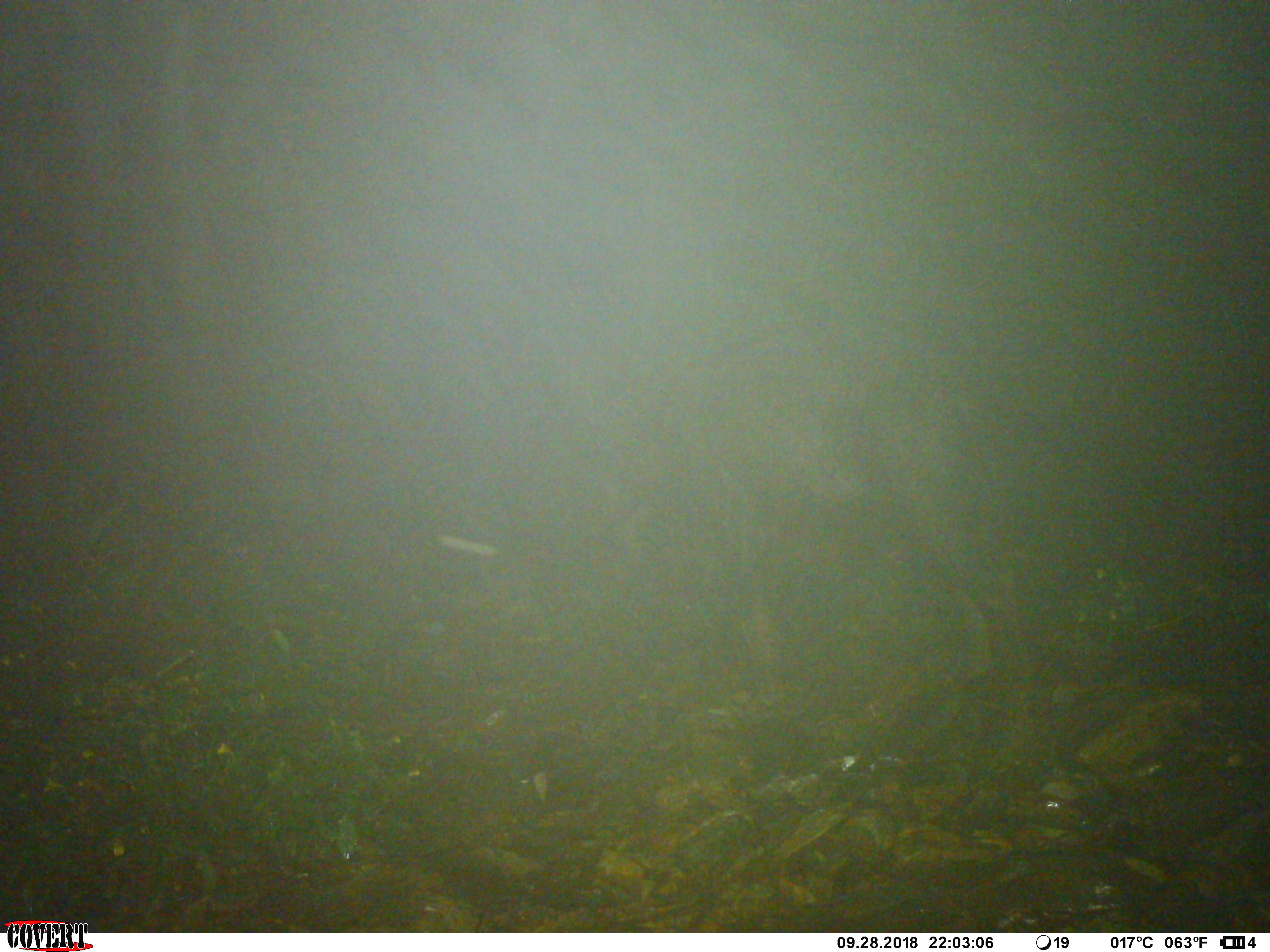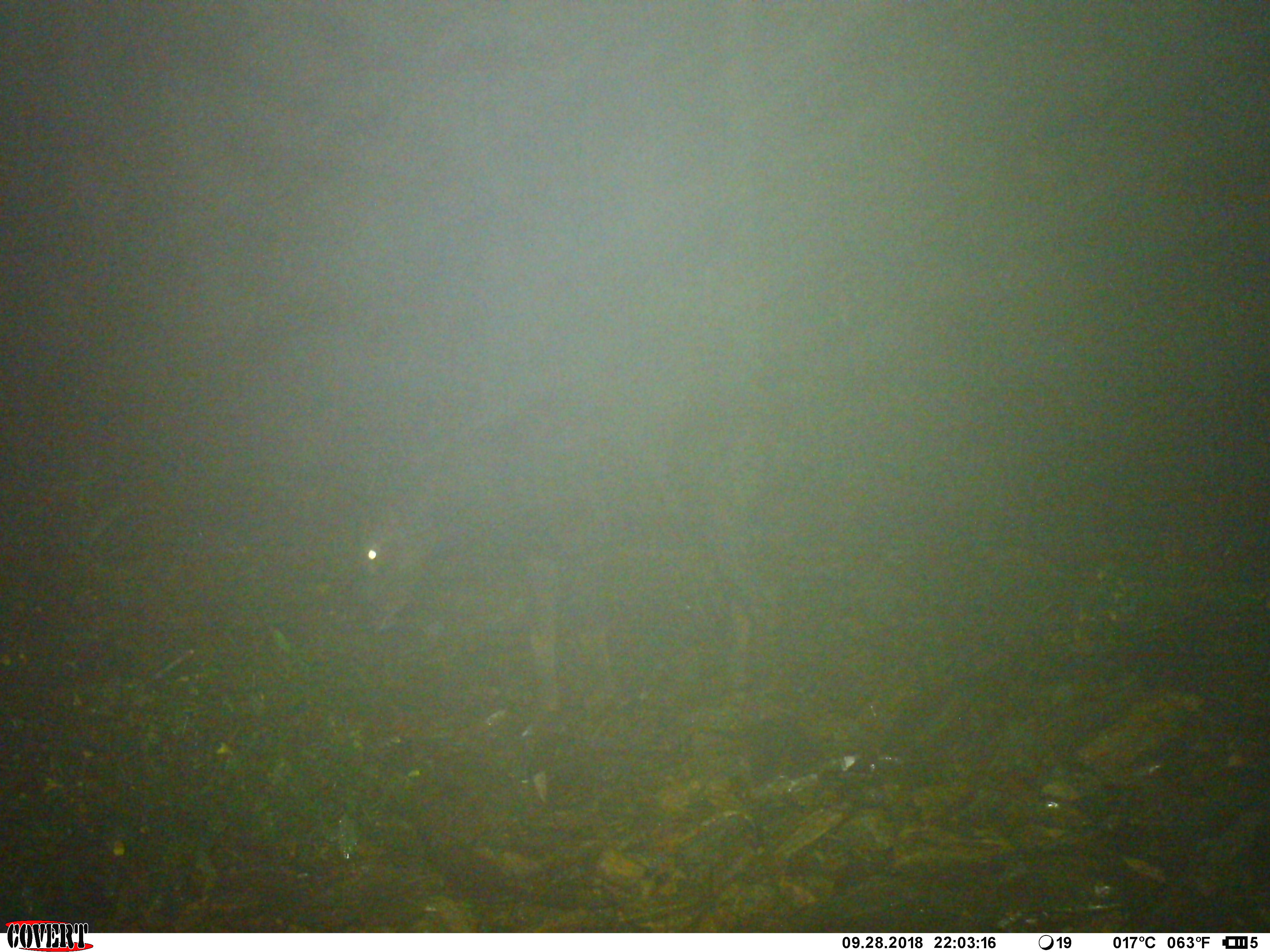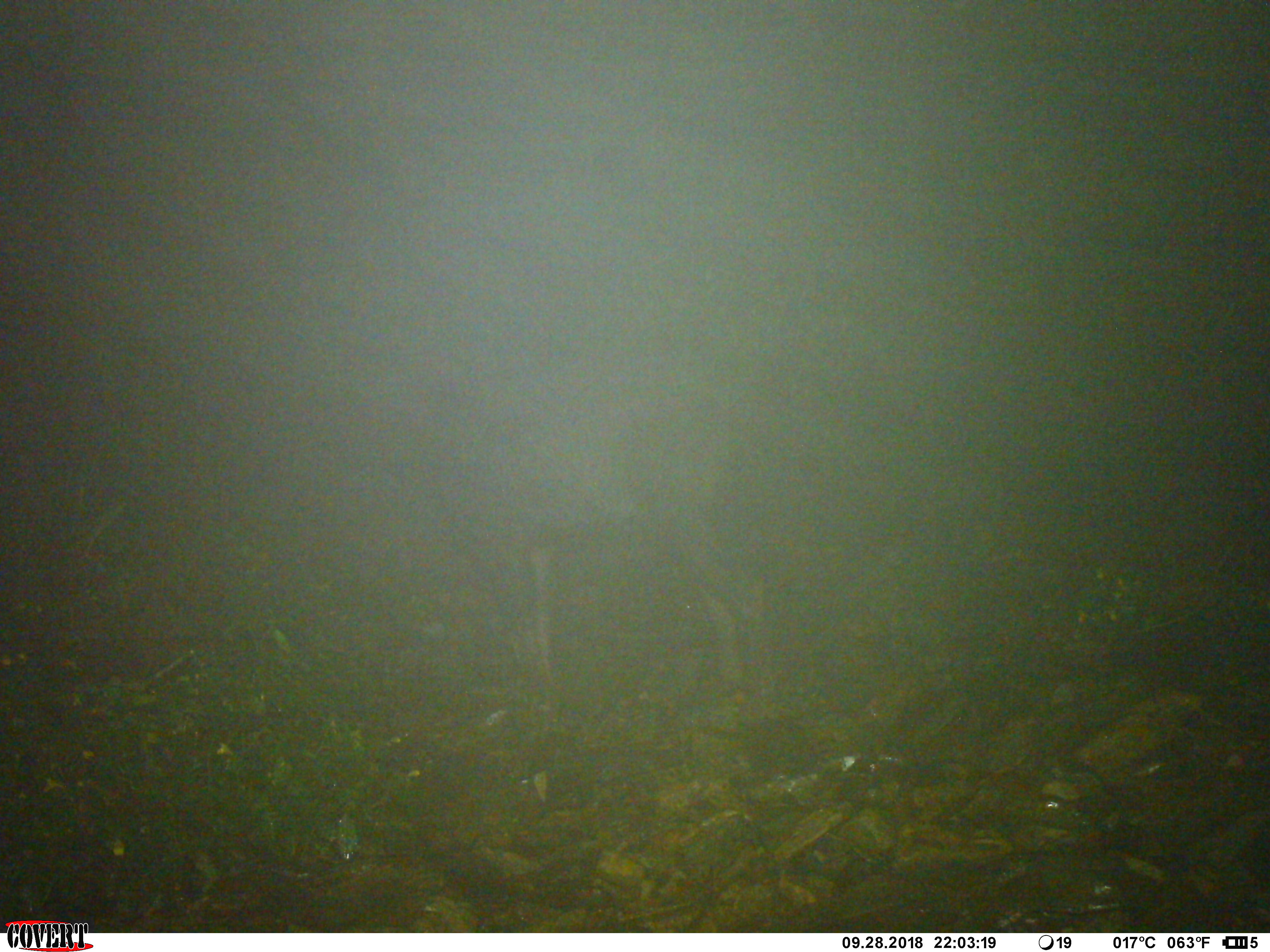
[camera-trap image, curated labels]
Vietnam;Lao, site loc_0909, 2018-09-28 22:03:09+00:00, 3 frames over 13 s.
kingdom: Animalia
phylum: Chordata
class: Mammalia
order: Artiodactyla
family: Bovidae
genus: Capricornis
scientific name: Capricornis sumatraensis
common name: chinese serow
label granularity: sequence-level